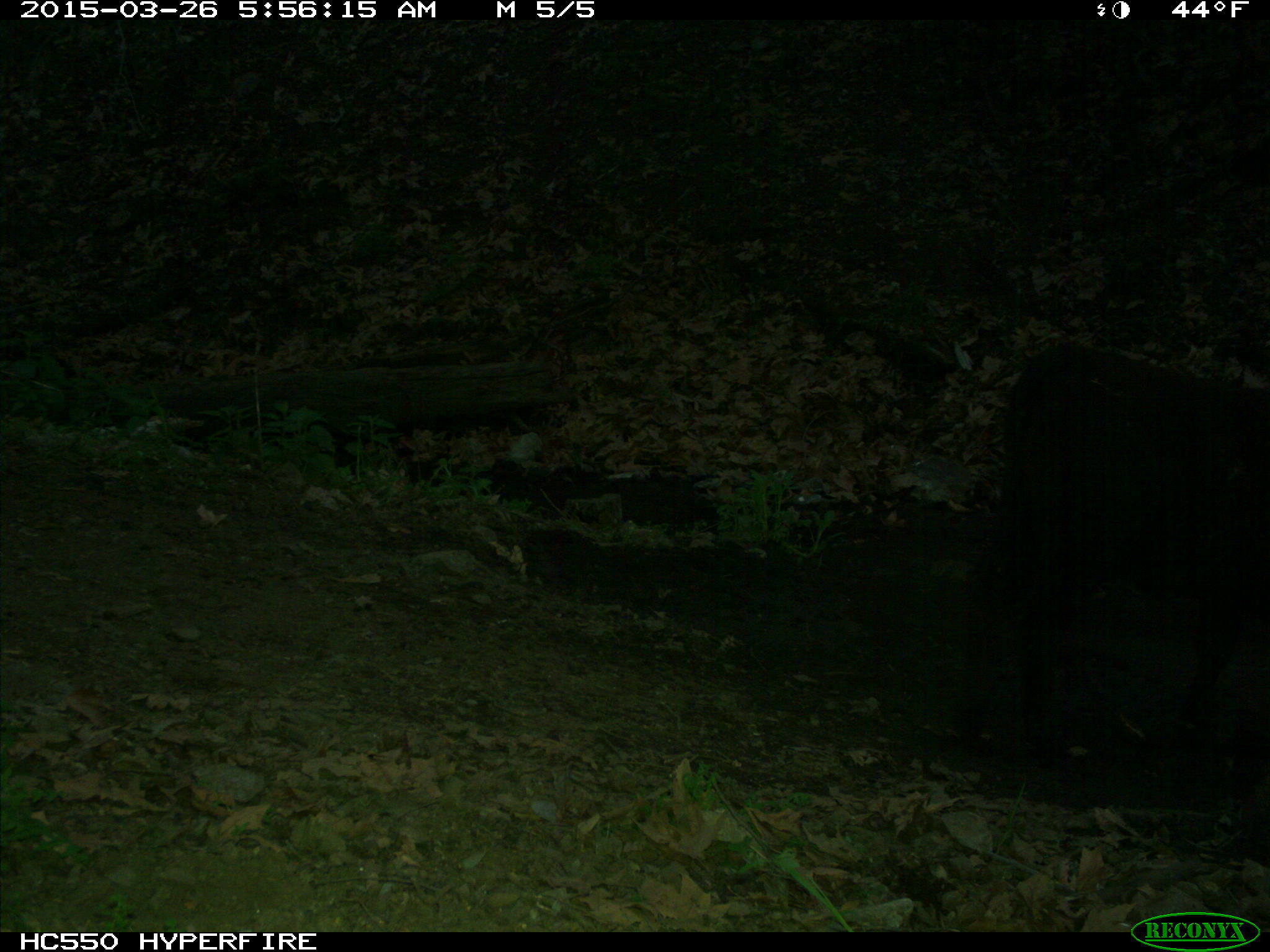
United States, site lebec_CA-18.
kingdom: Animalia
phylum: Chordata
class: Mammalia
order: Artiodactyla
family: Bovidae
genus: Bos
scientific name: Bos taurus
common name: domestic cow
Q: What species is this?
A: Bos taurus (domestic cow).